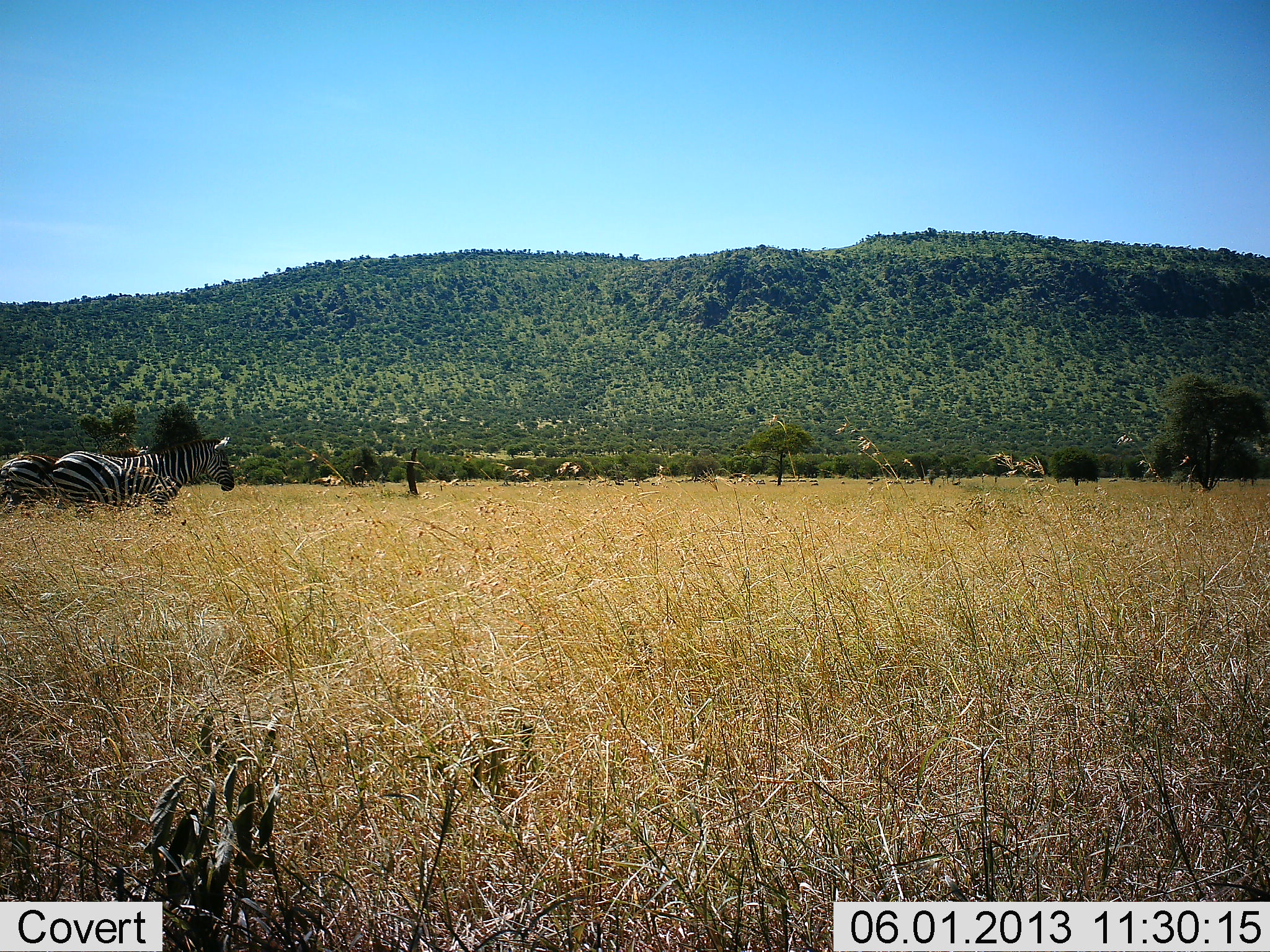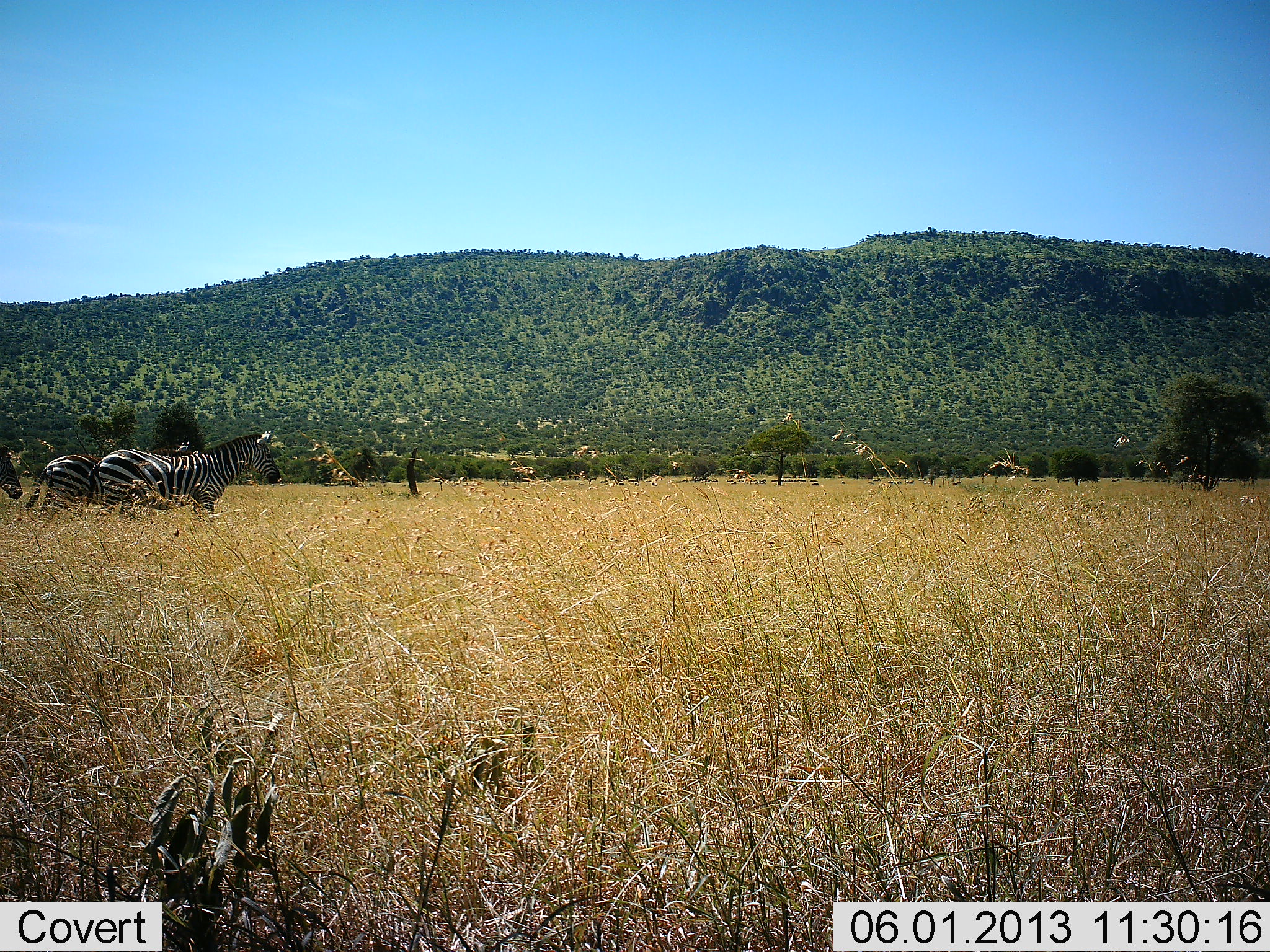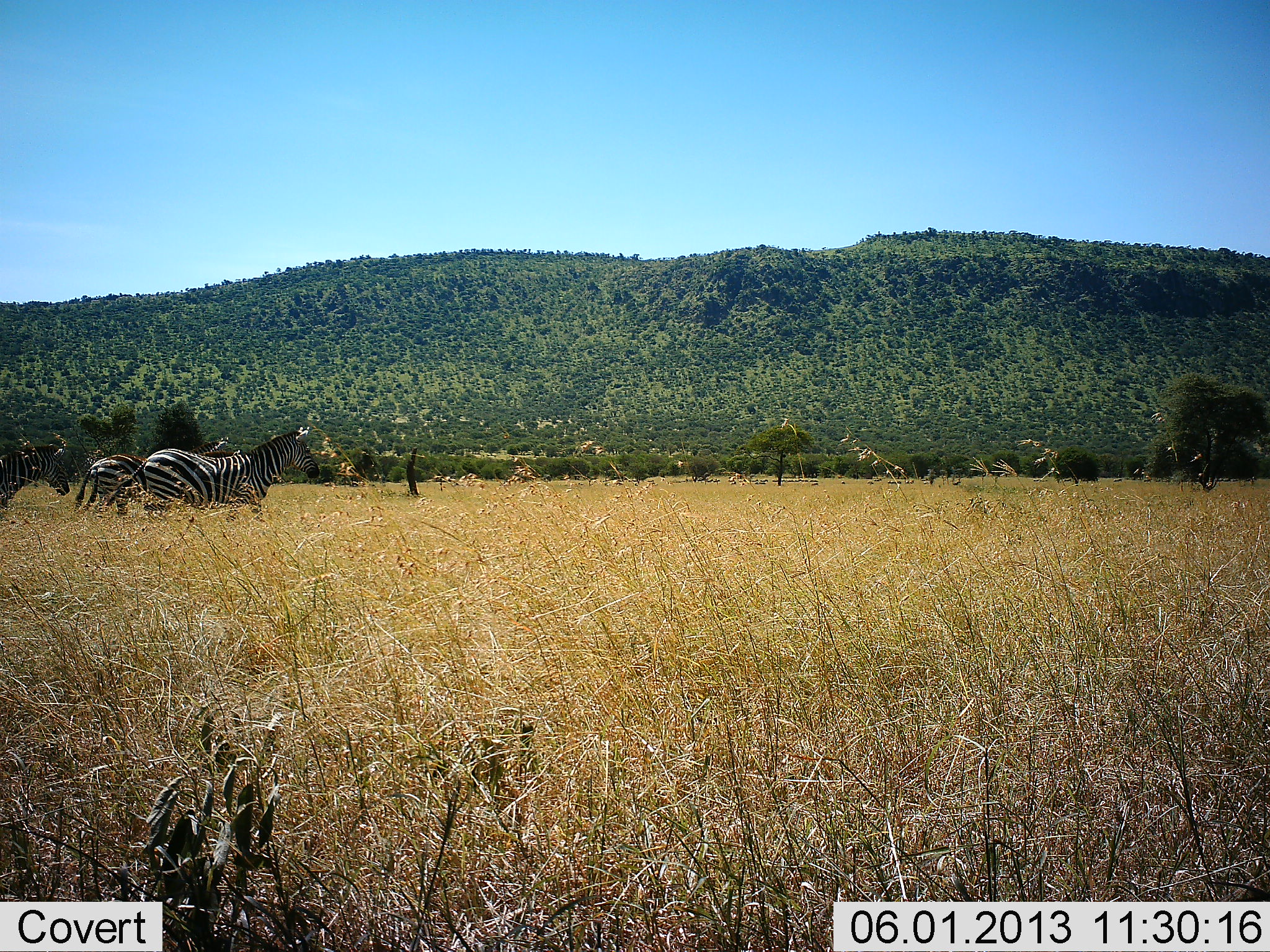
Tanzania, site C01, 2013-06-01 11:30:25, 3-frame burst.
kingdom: Animalia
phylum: Chordata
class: Mammalia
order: Perissodactyla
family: Equidae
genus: Equus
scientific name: Equus quagga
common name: plains zebra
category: zebra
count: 3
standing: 10%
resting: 0%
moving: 90%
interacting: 0%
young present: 0%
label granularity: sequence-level